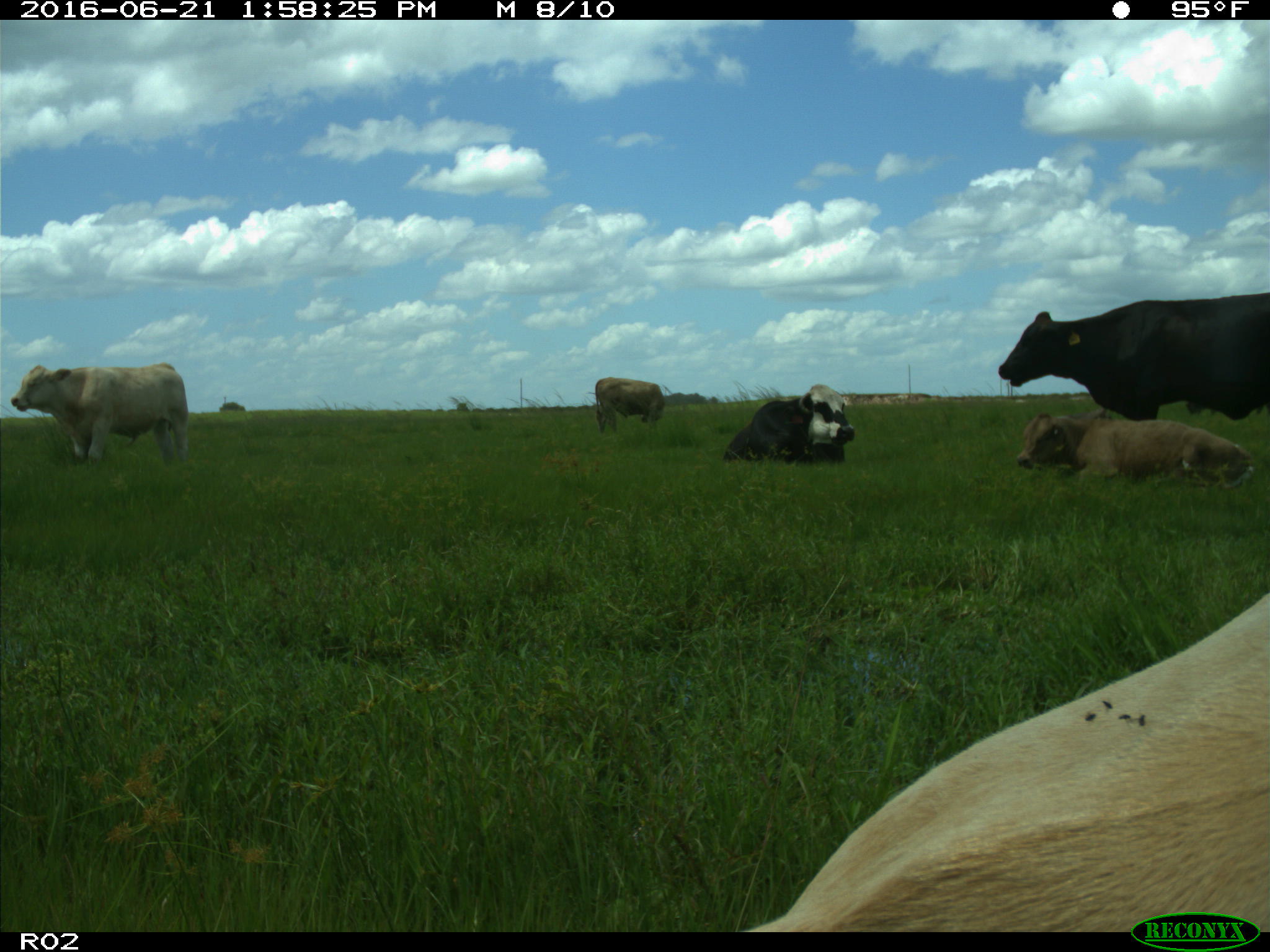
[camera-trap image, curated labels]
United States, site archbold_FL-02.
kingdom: Animalia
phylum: Chordata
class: Mammalia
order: Artiodactyla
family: Bovidae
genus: Bos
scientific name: Bos taurus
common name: domestic cow